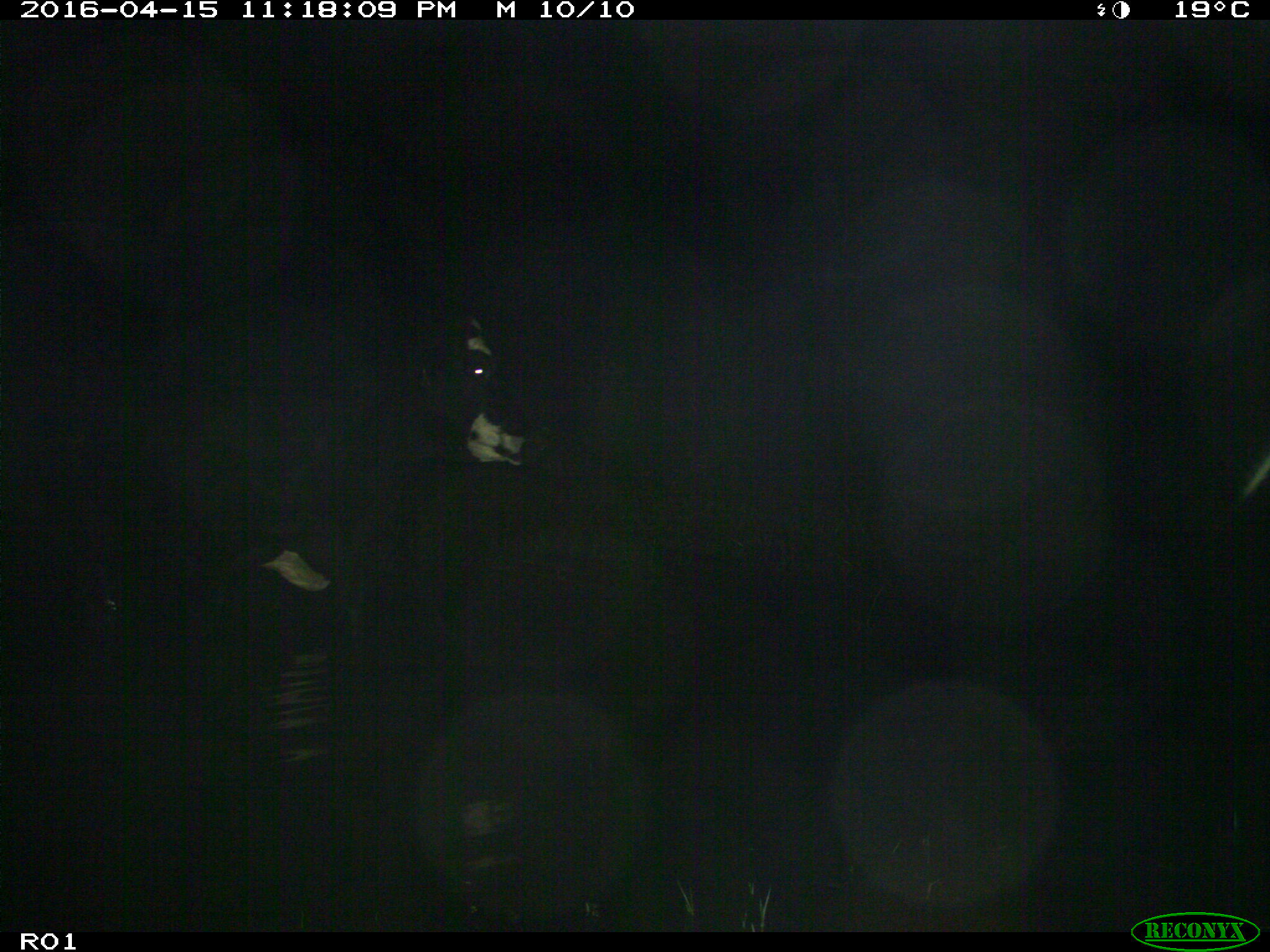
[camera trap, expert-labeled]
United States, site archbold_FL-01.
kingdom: Animalia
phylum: Chordata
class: Mammalia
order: Artiodactyla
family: Bovidae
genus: Bos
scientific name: Bos taurus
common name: domestic cow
Bos taurus (domestic cow).